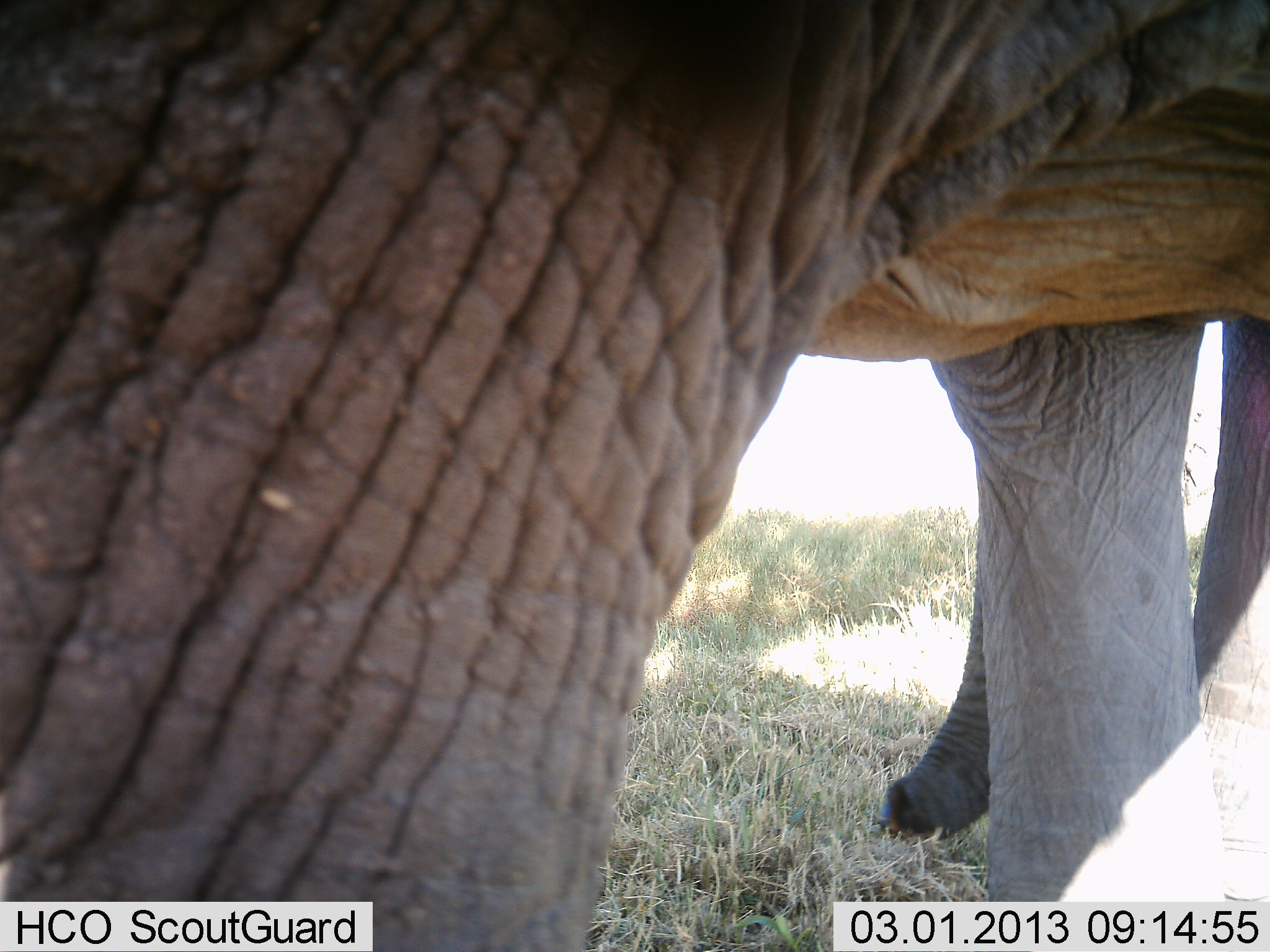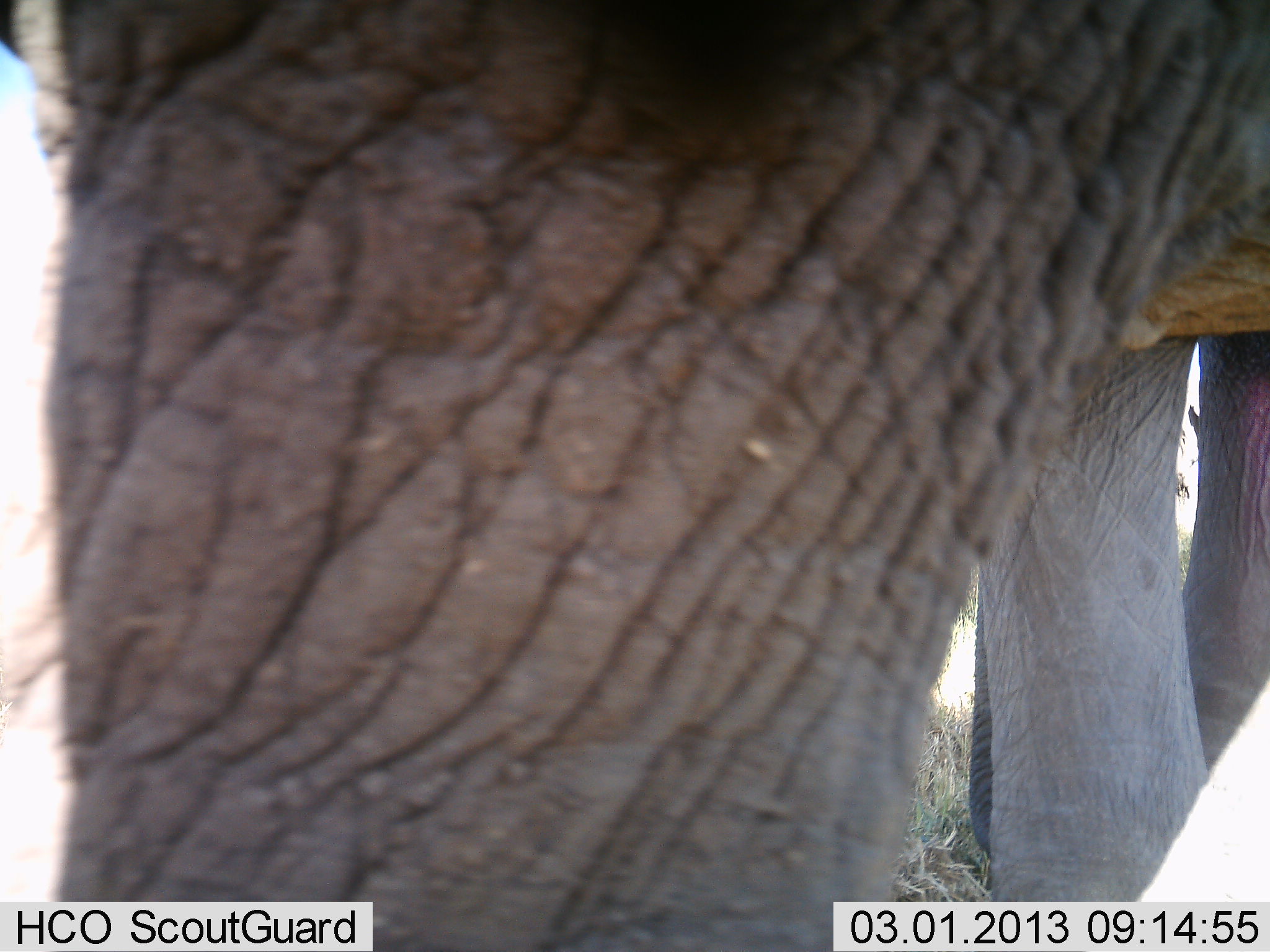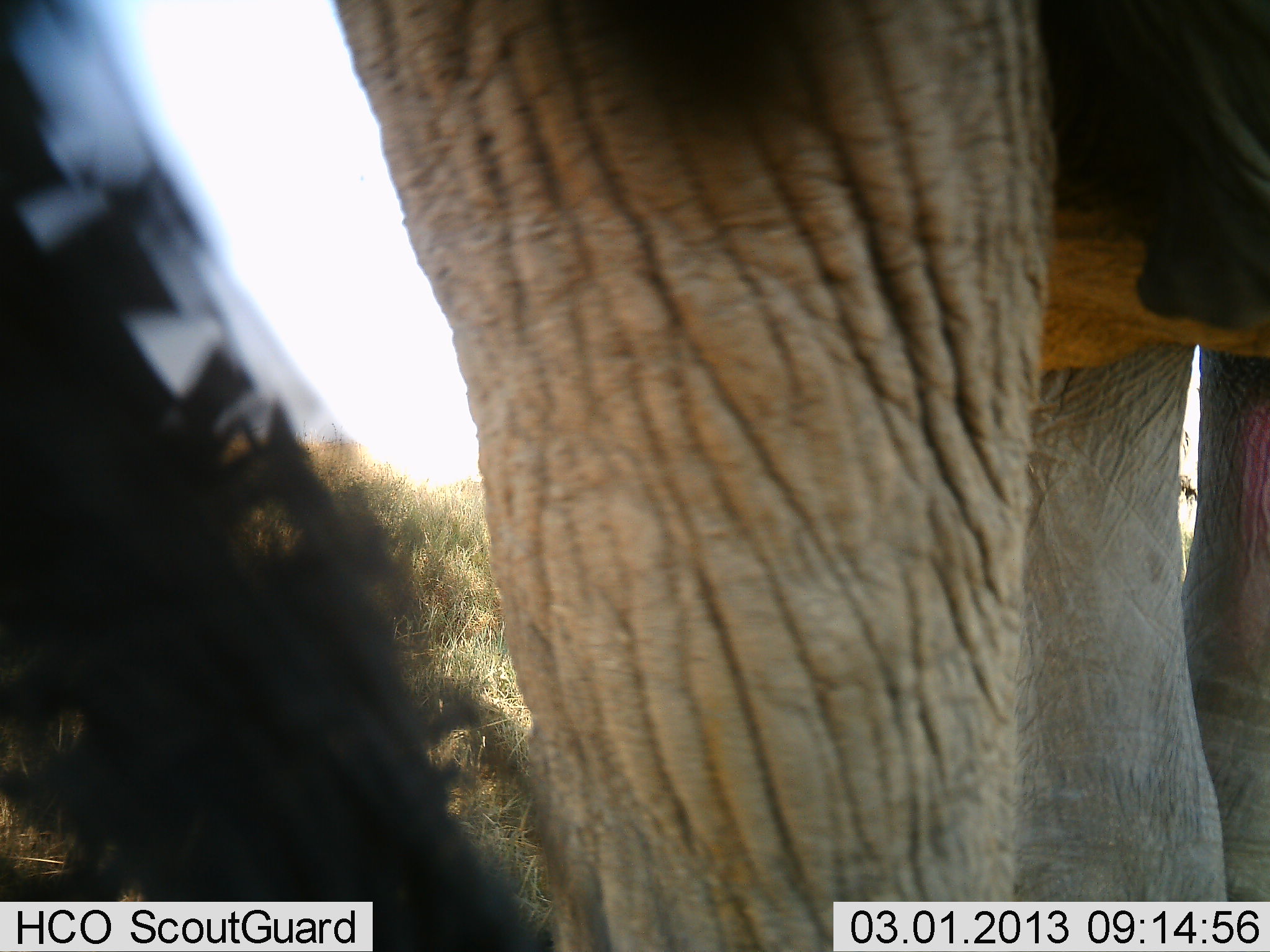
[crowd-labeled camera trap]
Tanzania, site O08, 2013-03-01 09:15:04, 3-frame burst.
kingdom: Animalia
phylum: Chordata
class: Mammalia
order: Proboscidea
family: Elephantidae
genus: Loxodonta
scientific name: Loxodonta africana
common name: african bush elephant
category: elephant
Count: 1.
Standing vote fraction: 67%.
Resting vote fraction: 4%.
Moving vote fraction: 29%.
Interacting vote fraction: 4%.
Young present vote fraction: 4%.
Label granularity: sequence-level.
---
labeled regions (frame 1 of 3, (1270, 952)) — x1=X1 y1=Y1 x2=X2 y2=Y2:
animal: x1=0 y1=2 x2=1269 y2=950; x1=865 y1=281 x2=1227 y2=915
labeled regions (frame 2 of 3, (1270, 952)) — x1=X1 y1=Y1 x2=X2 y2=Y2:
animal: x1=0 y1=0 x2=1270 y2=952; x1=967 y1=271 x2=1214 y2=900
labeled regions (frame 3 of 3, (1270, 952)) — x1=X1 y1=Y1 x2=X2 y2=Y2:
animal: x1=1 y1=1 x2=1270 y2=952; x1=1027 y1=308 x2=1266 y2=898